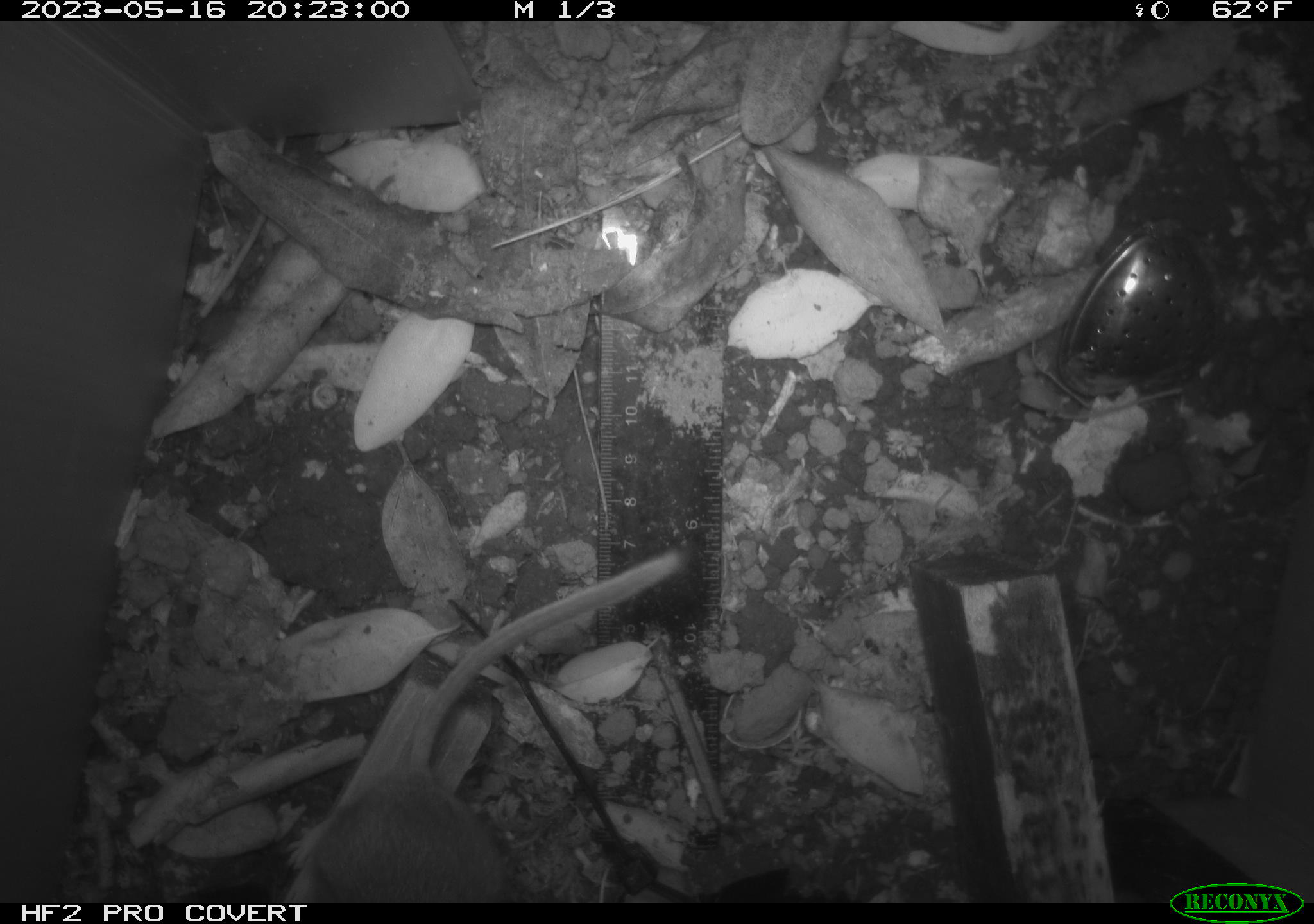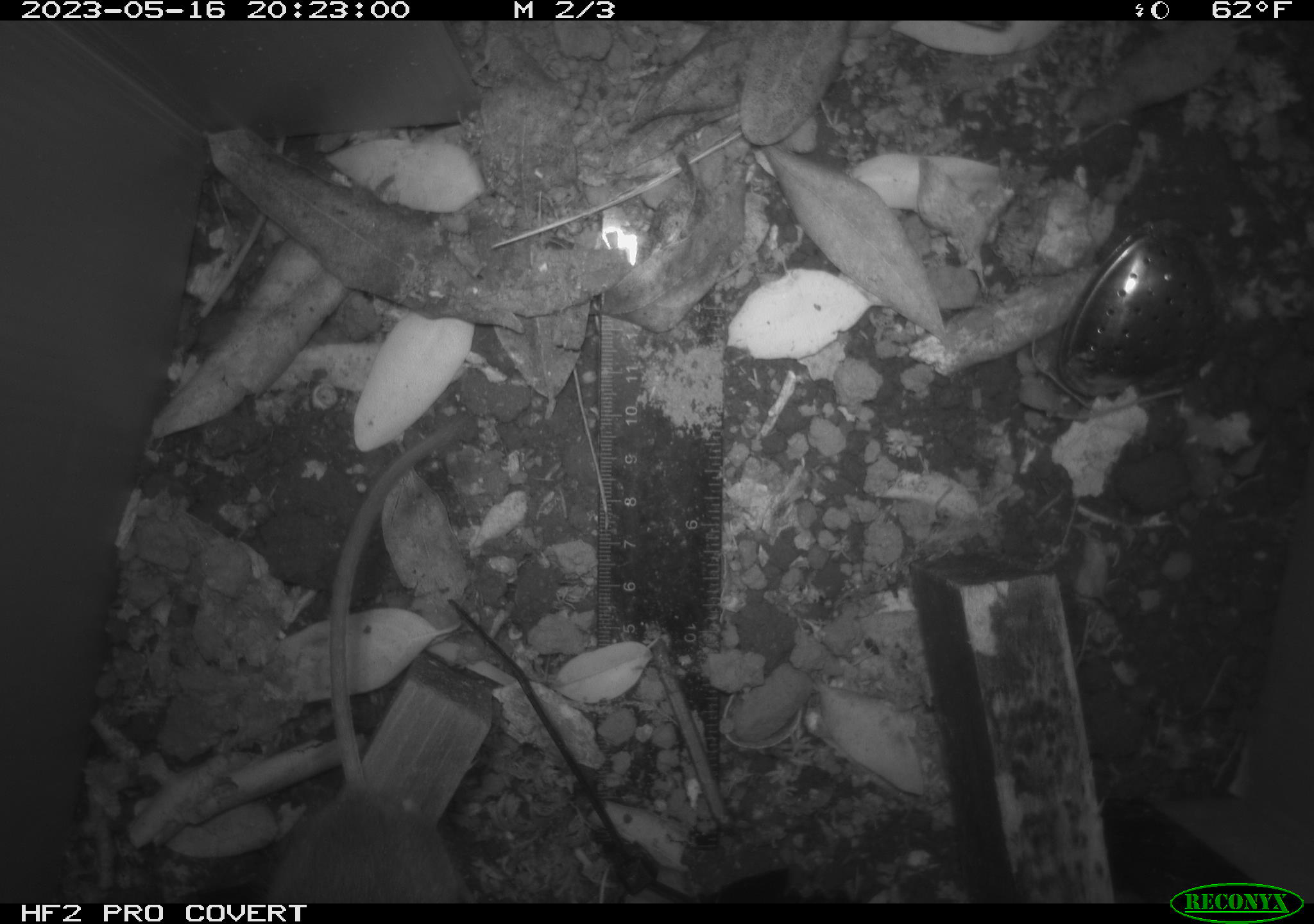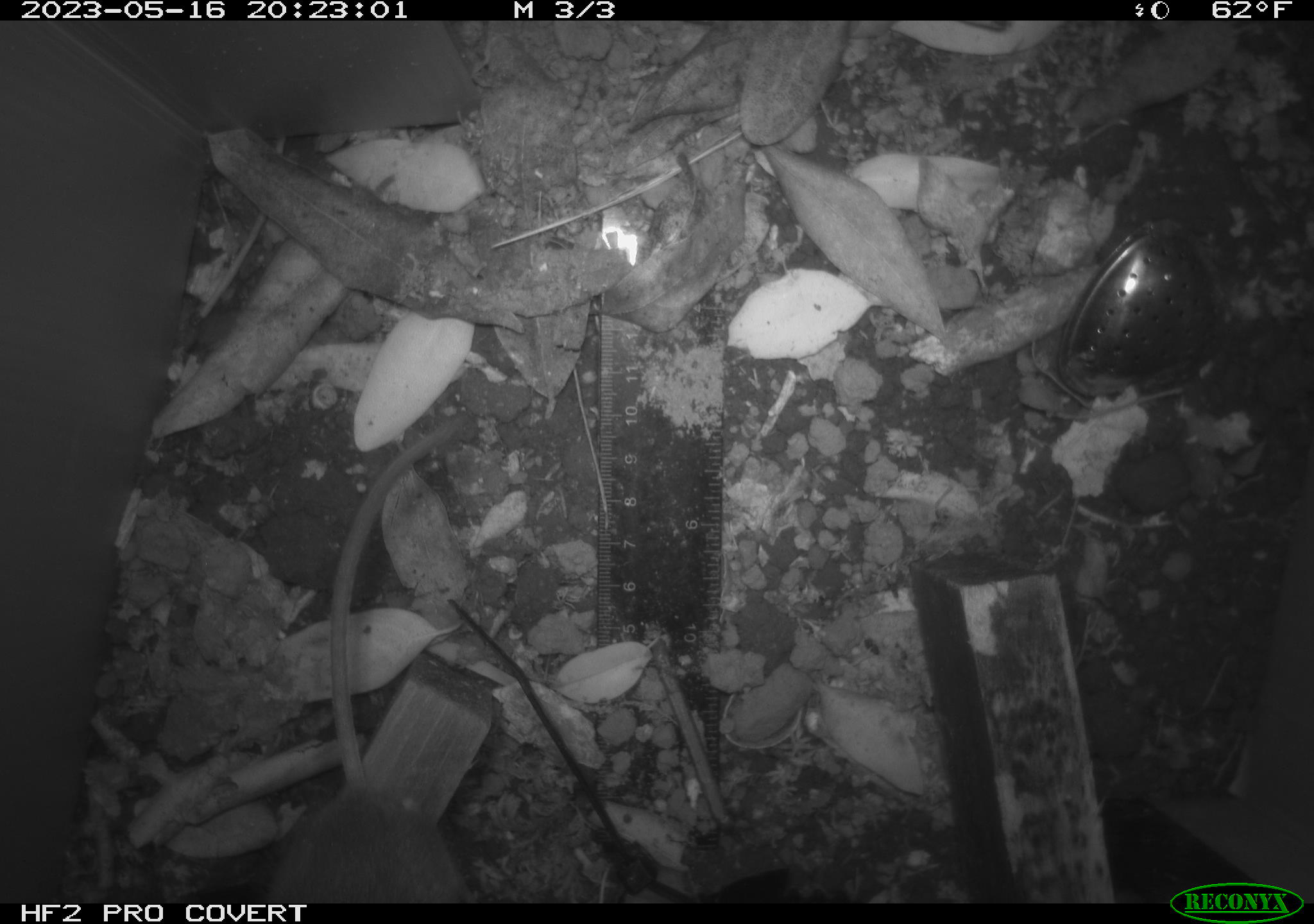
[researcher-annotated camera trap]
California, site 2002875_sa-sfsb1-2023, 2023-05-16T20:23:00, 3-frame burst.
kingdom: Animalia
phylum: Chordata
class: Mammalia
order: Rodentia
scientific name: Rodentia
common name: mouse species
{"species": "mouse species (Rodentia)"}